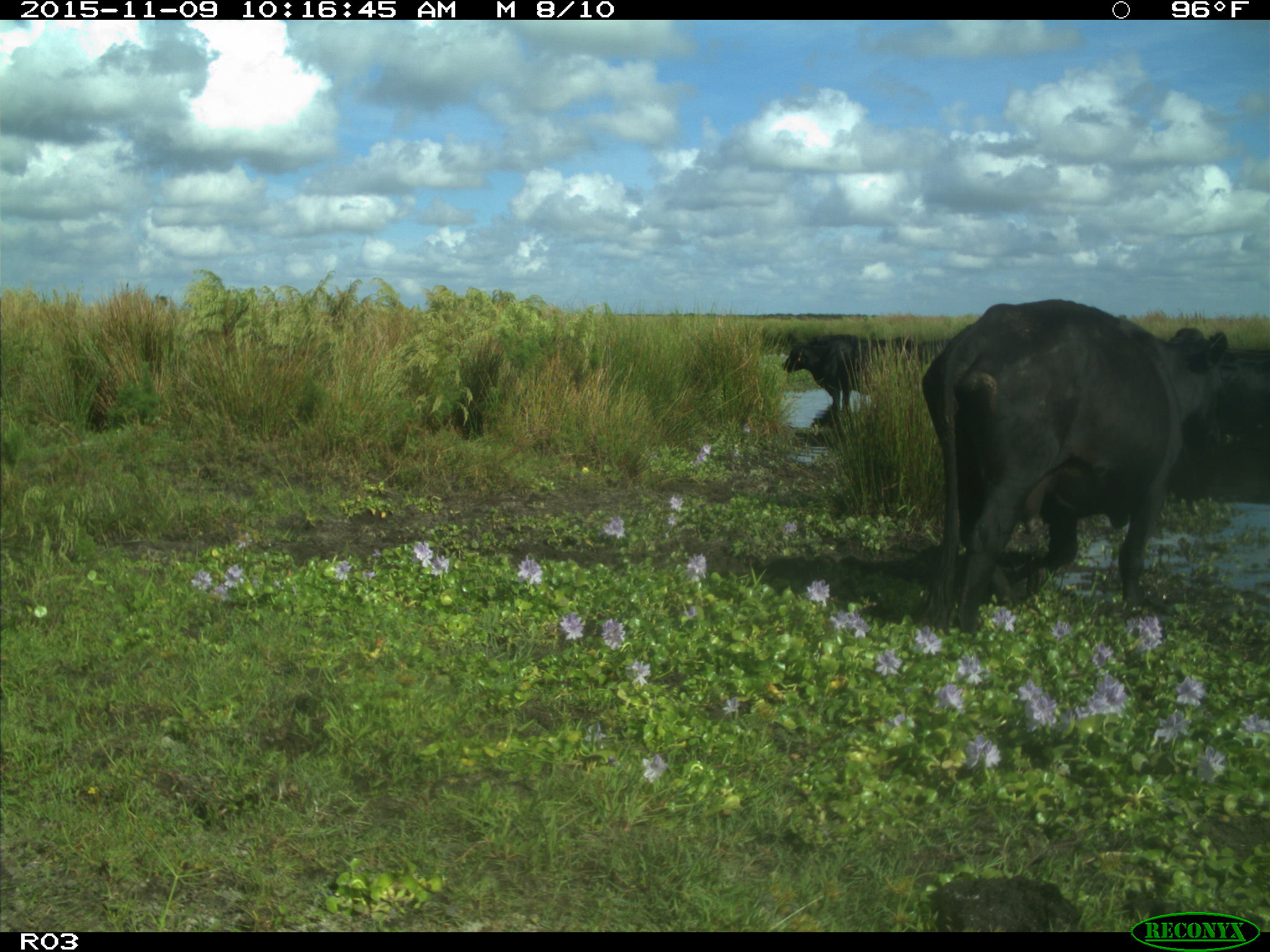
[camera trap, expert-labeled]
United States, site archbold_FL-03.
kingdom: Animalia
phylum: Chordata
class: Mammalia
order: Artiodactyla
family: Bovidae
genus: Bos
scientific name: Bos taurus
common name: domestic cow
Bos taurus (domestic cow).